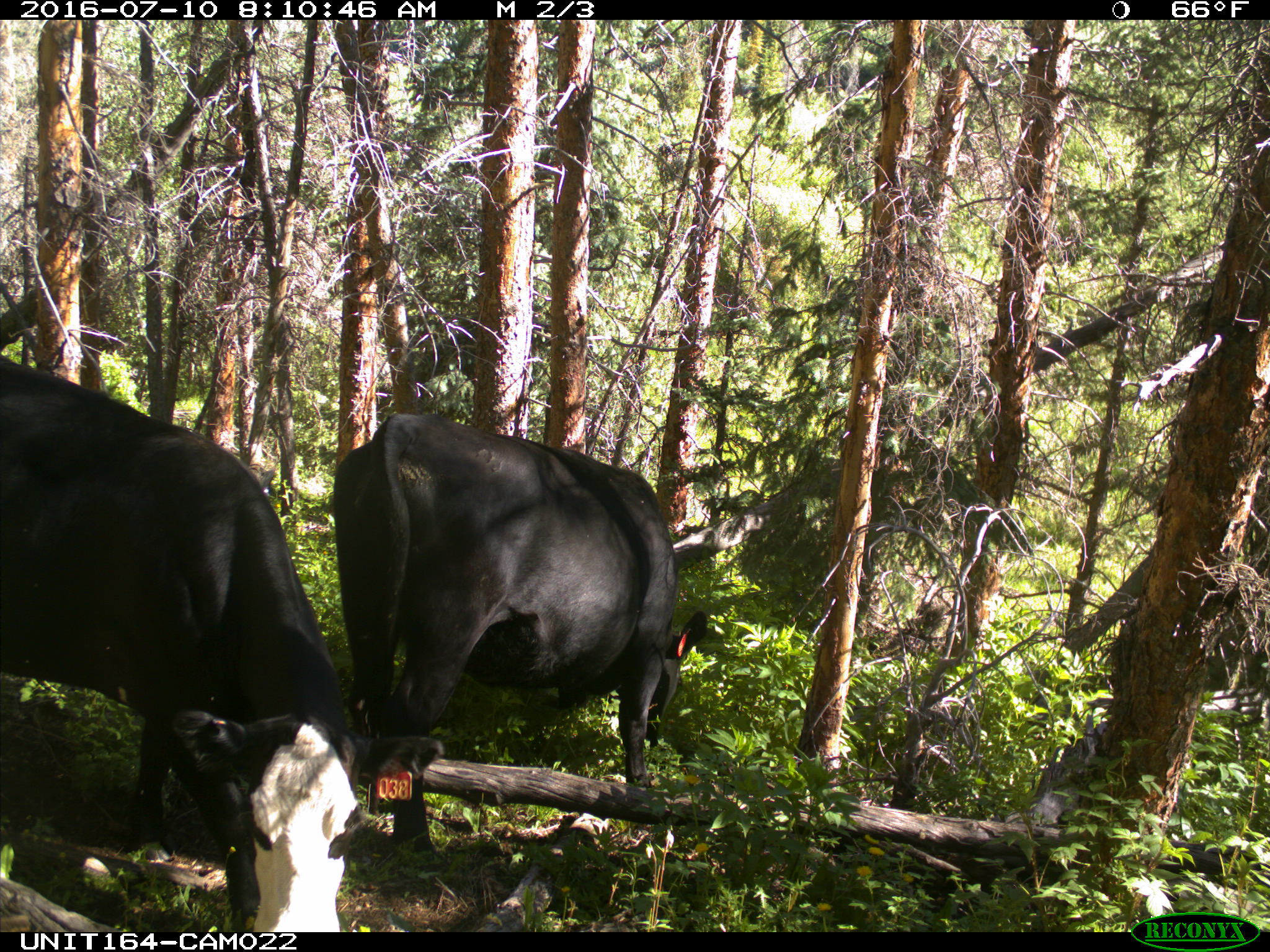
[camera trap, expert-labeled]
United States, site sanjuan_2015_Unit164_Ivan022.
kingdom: Animalia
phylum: Chordata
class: Mammalia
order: Artiodactyla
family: Bovidae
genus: Bos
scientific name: Bos taurus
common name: domestic cow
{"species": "Bos taurus (domestic cow)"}